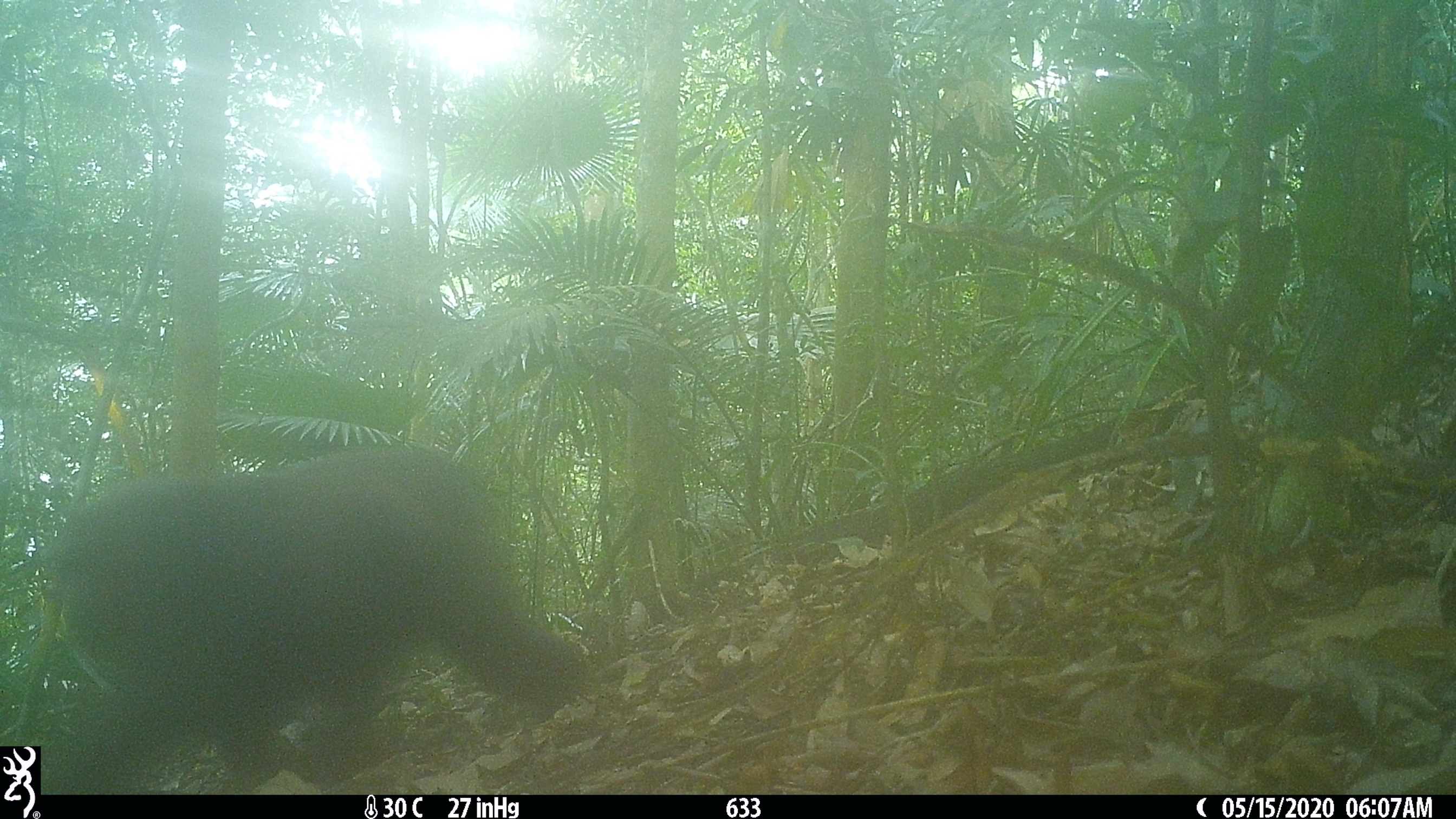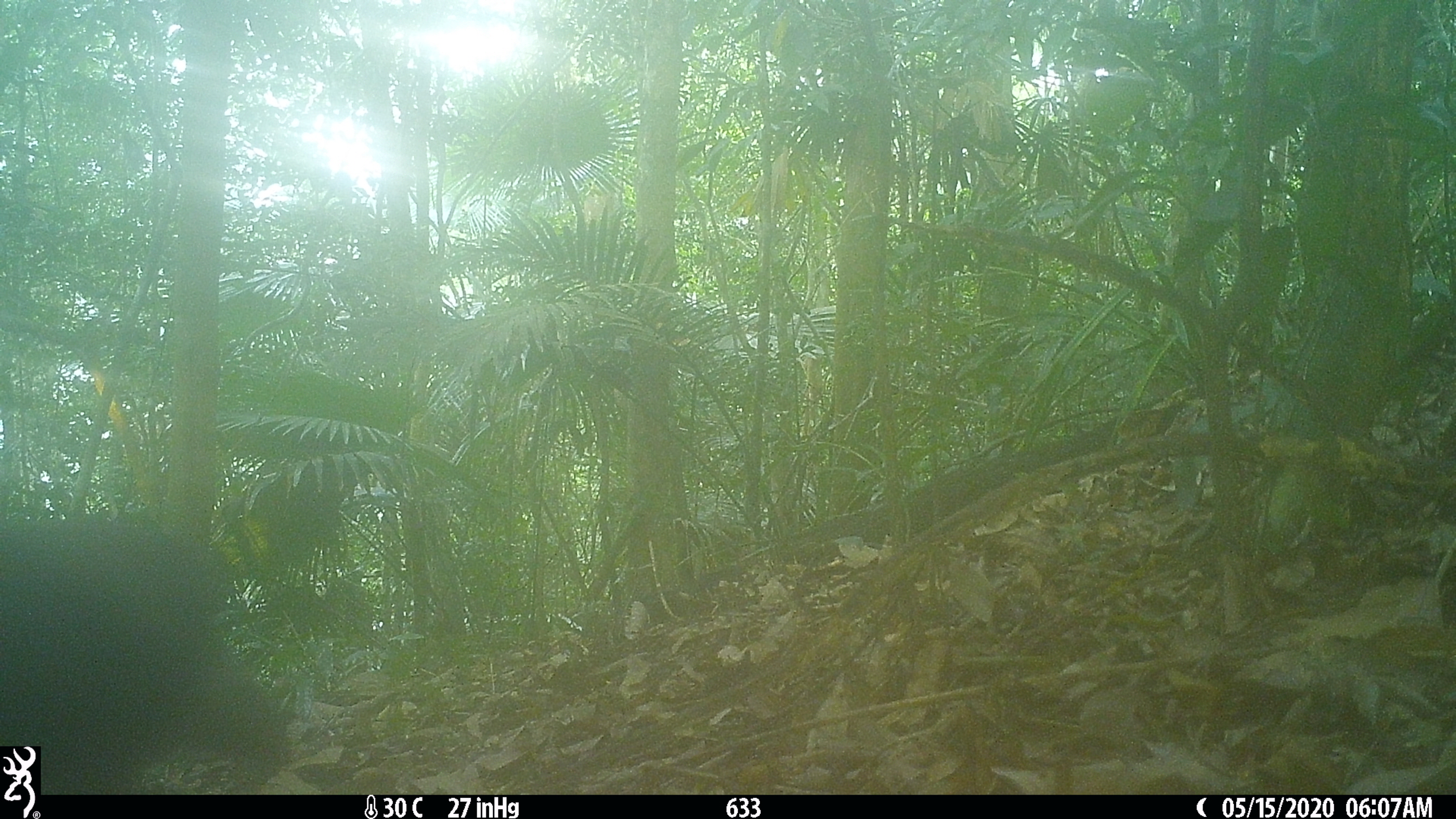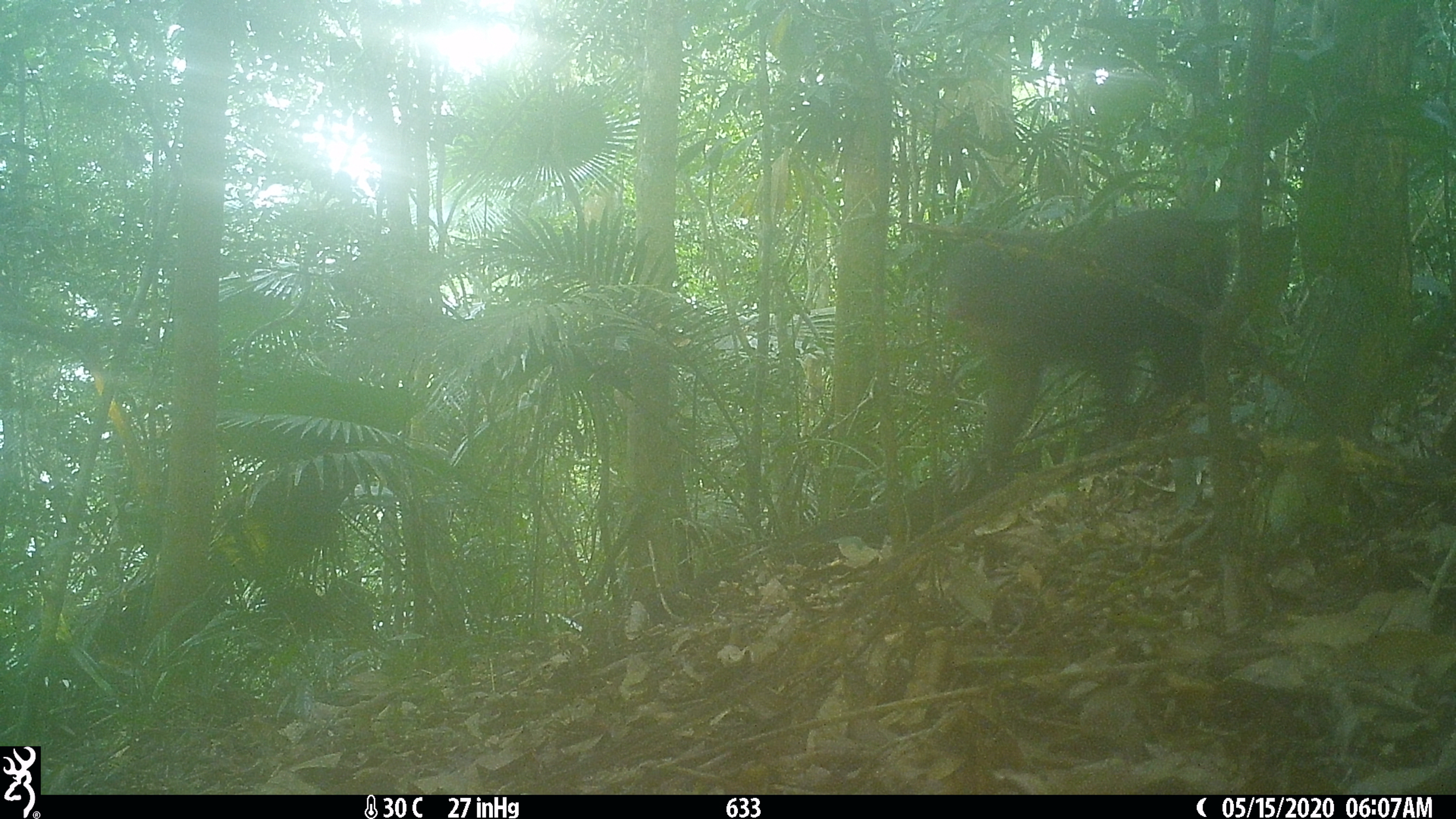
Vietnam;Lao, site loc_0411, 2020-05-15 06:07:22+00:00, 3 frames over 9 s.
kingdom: Animalia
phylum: Chordata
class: Mammalia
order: Primates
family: Cercopithecidae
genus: Macaca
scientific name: Macaca arctoides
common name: stump-tailed macaque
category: stump tailed macaque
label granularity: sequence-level